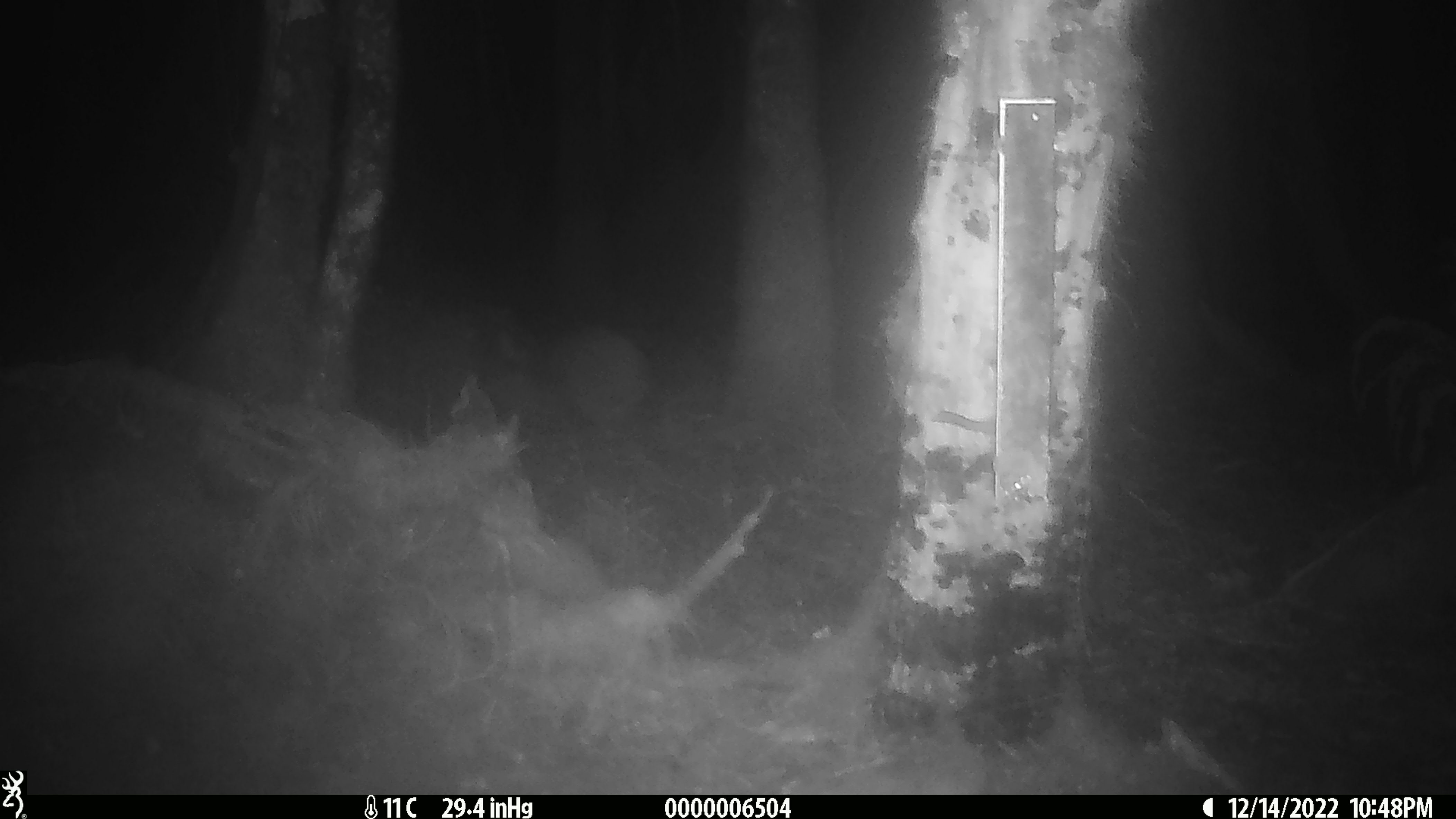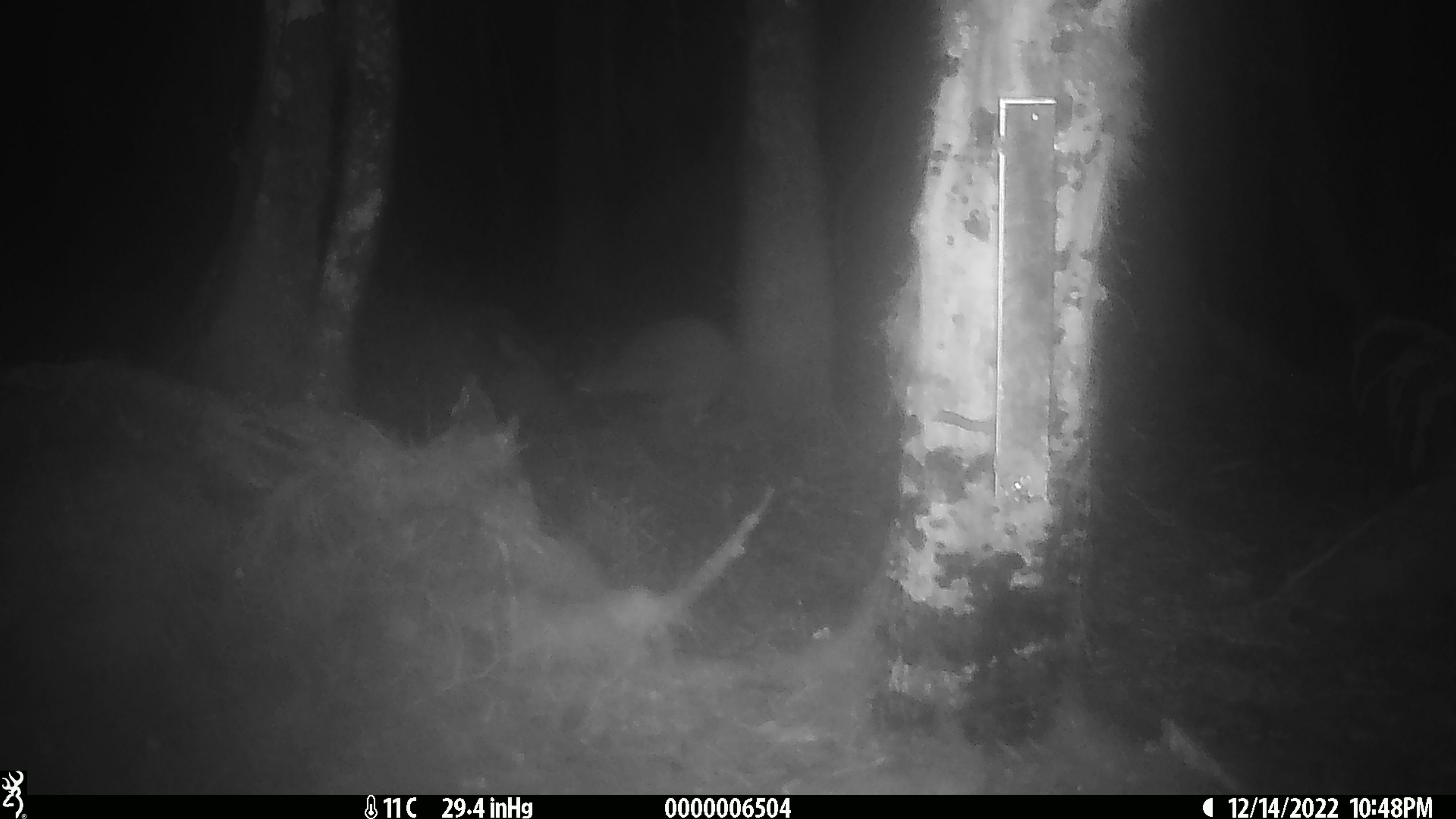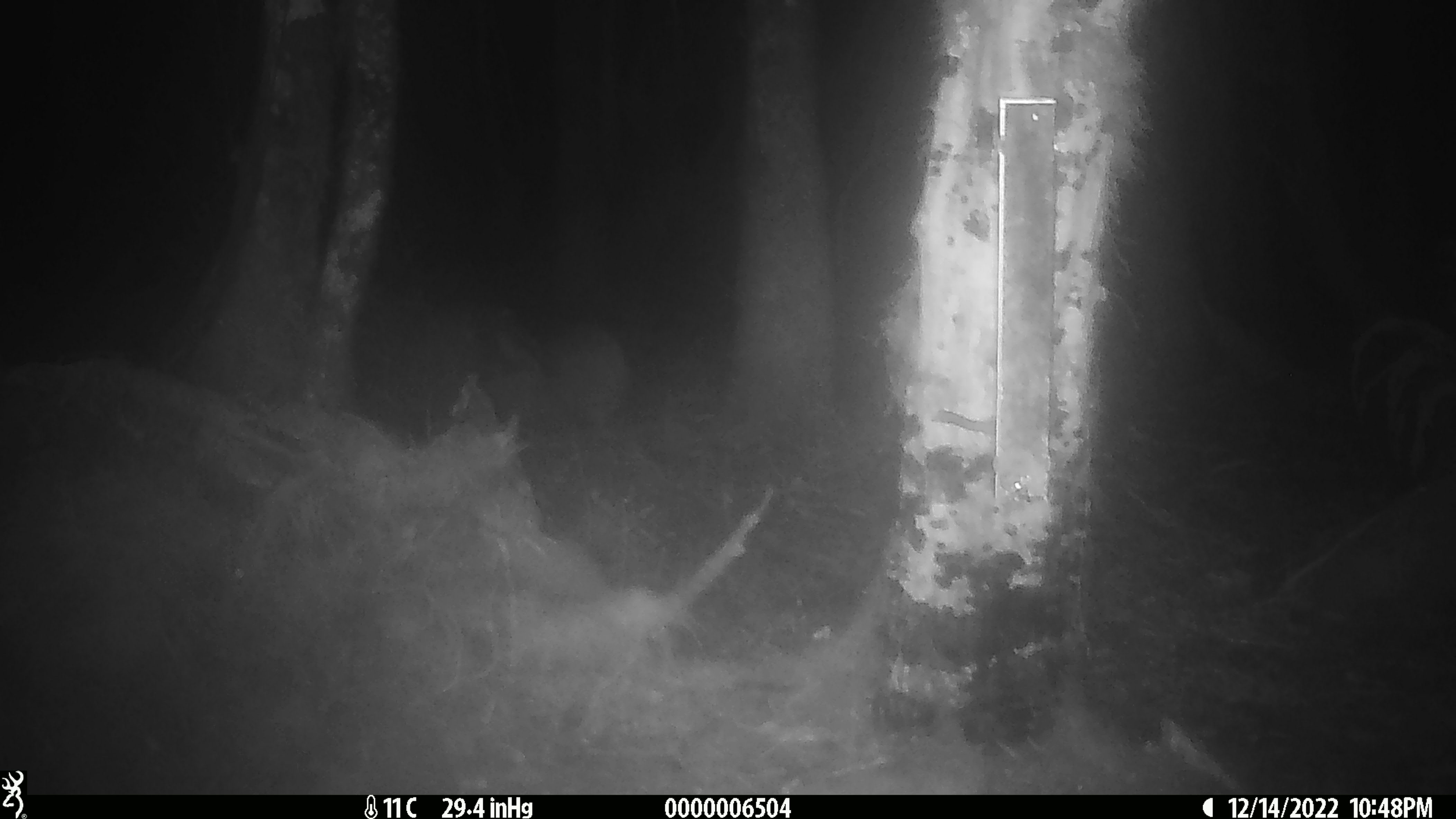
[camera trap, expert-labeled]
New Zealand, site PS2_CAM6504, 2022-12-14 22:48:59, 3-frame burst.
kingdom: Animalia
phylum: Chordata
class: Aves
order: Apterygiformes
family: Apterygidae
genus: Apteryx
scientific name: Apteryx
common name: kiwi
Kiwi (Apteryx).